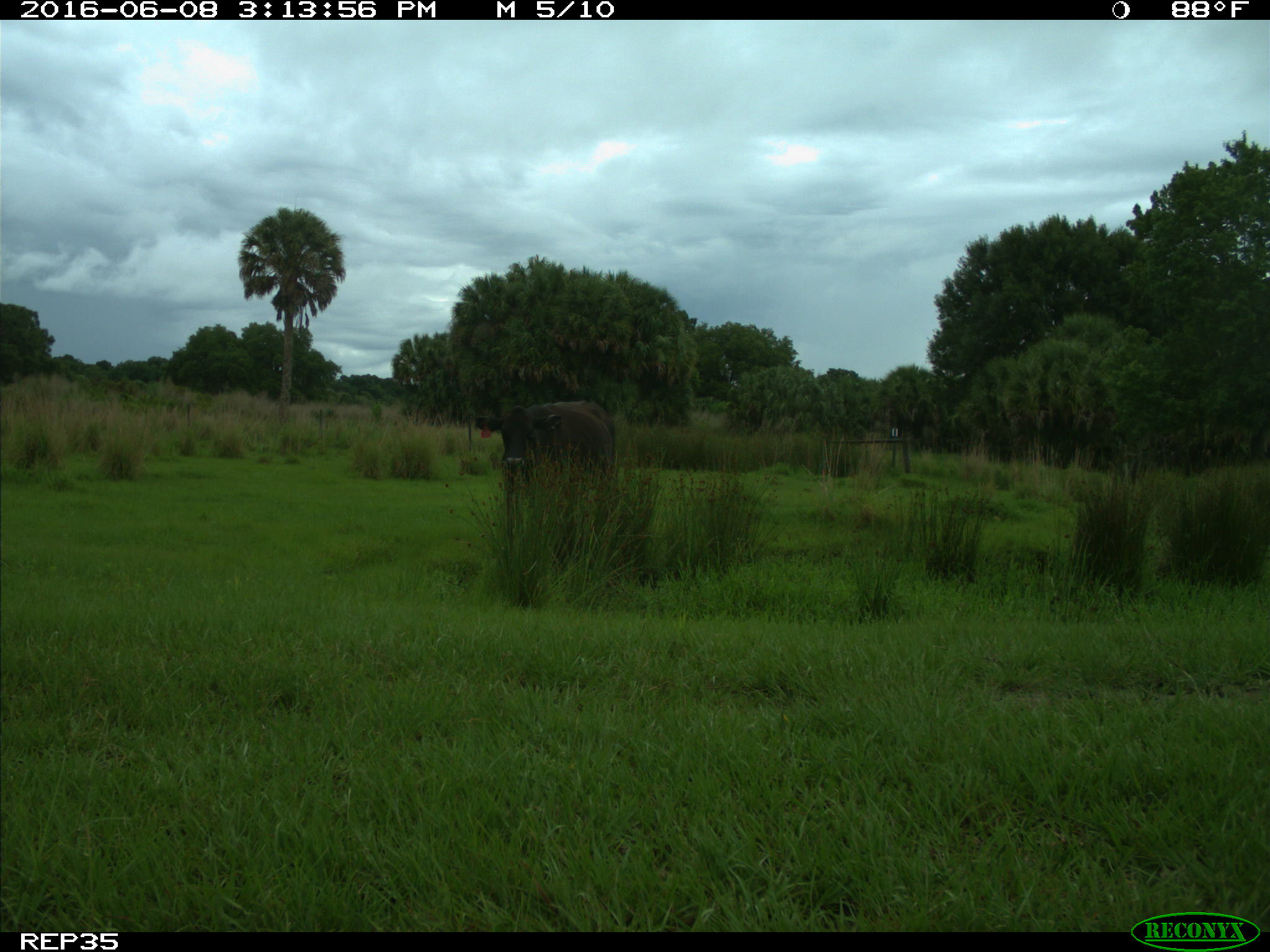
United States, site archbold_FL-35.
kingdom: Animalia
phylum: Chordata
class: Mammalia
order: Artiodactyla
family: Bovidae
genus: Bos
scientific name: Bos taurus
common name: domestic cow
Bos taurus (domestic cow).